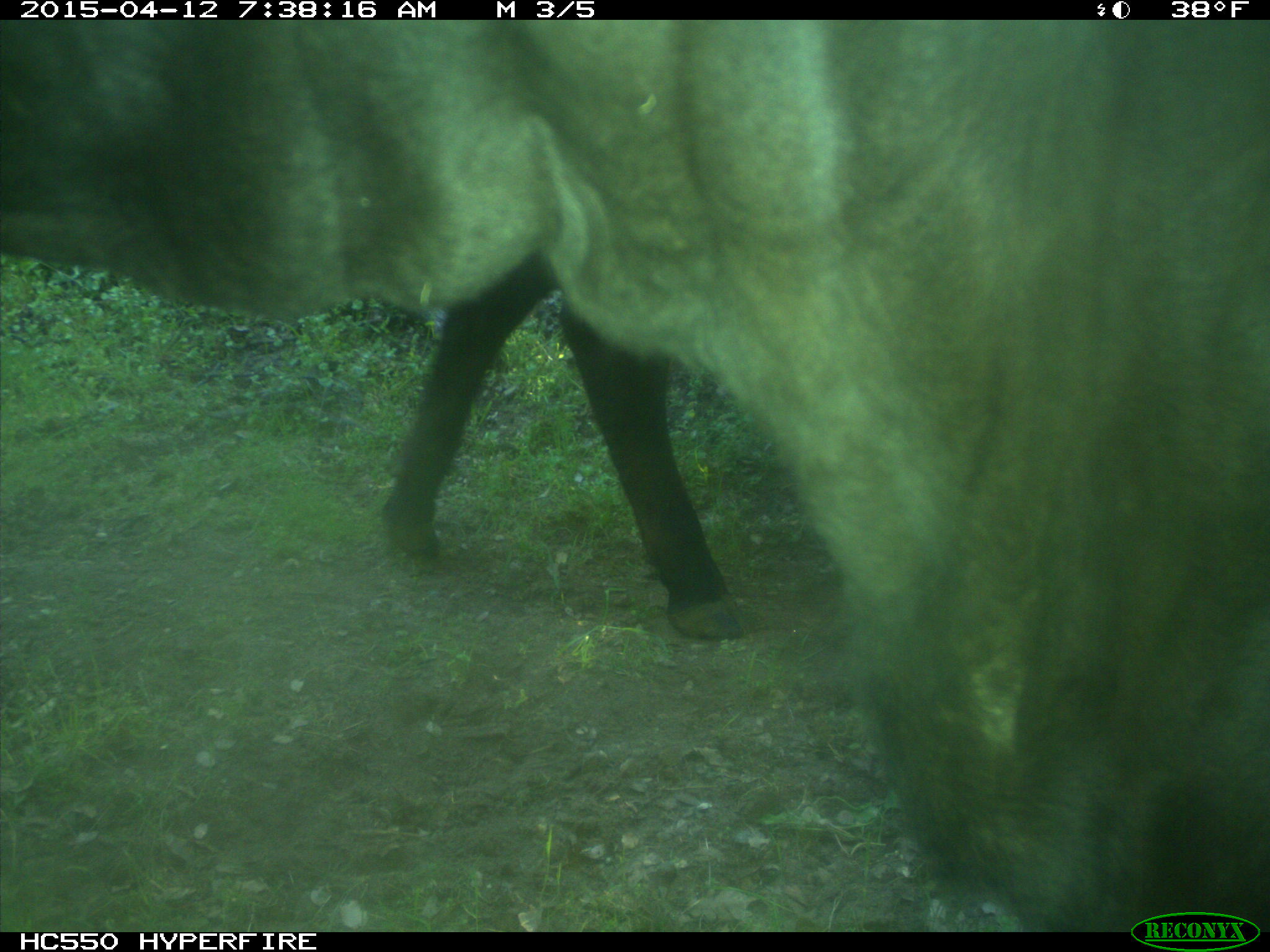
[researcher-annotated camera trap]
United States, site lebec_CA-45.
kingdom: Animalia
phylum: Chordata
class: Mammalia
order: Artiodactyla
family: Bovidae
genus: Bos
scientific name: Bos taurus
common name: domestic cow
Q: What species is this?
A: Bos taurus (domestic cow).